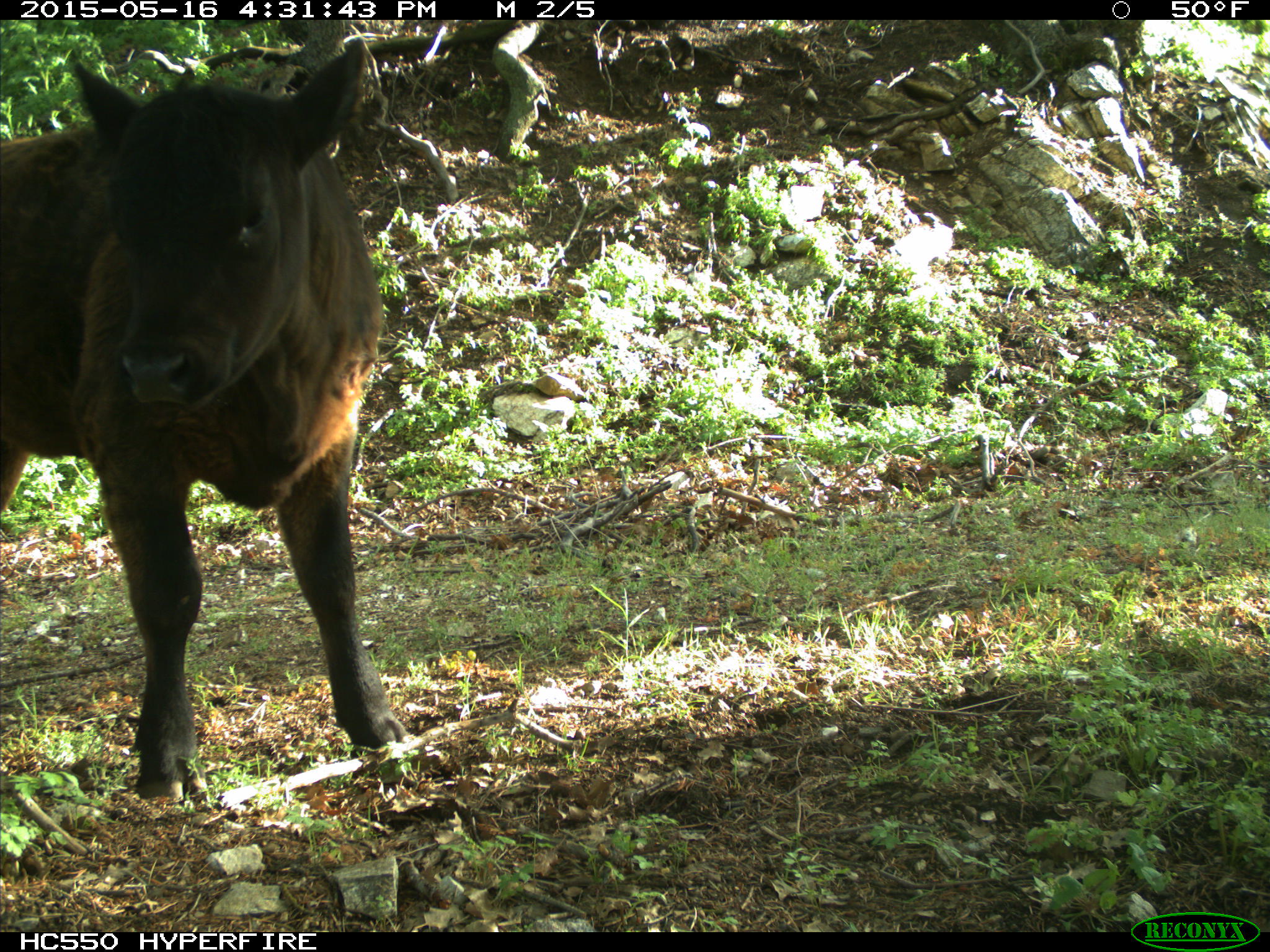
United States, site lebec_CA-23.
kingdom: Animalia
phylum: Chordata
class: Mammalia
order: Artiodactyla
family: Bovidae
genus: Bos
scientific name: Bos taurus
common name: domestic cow